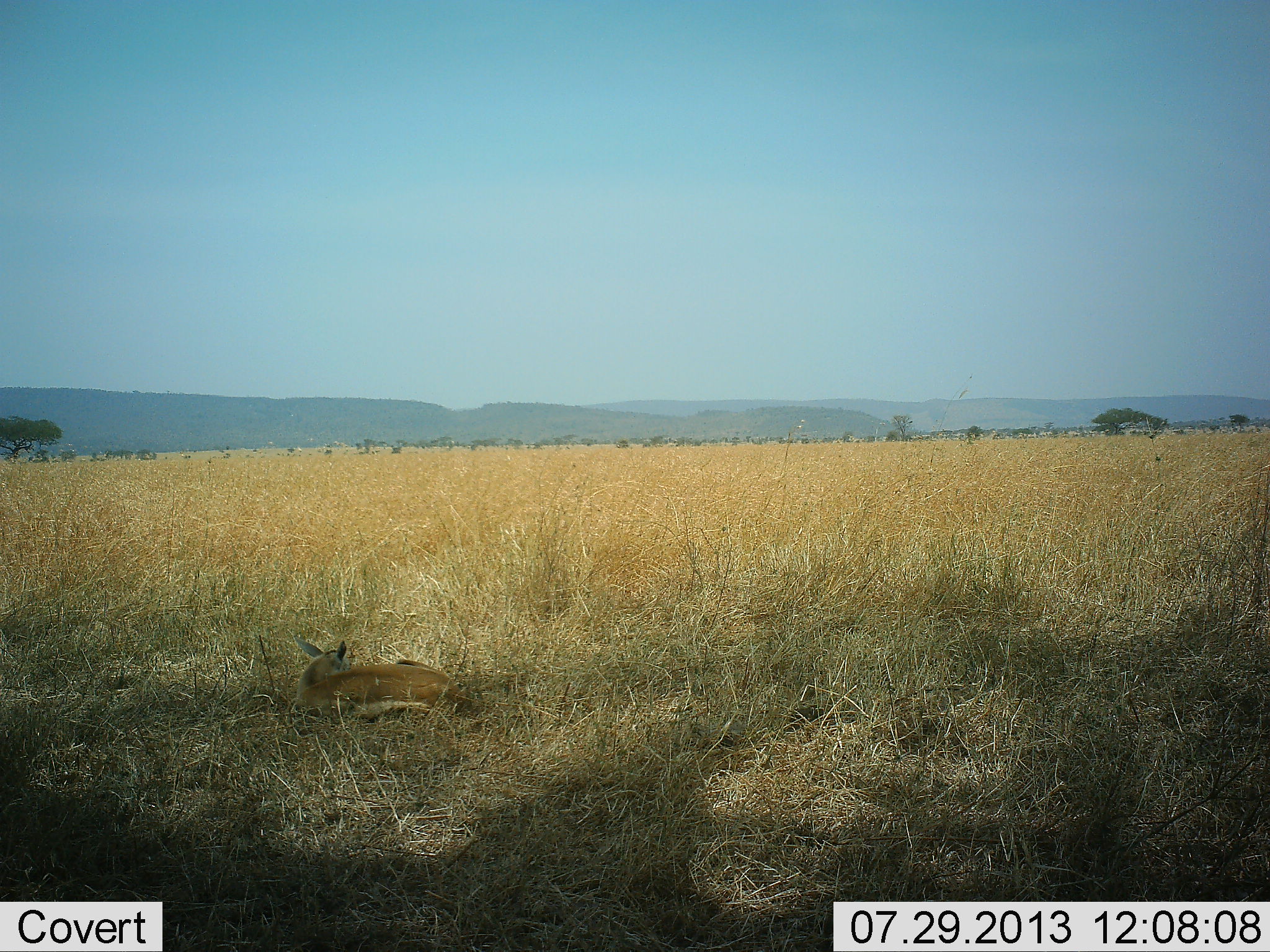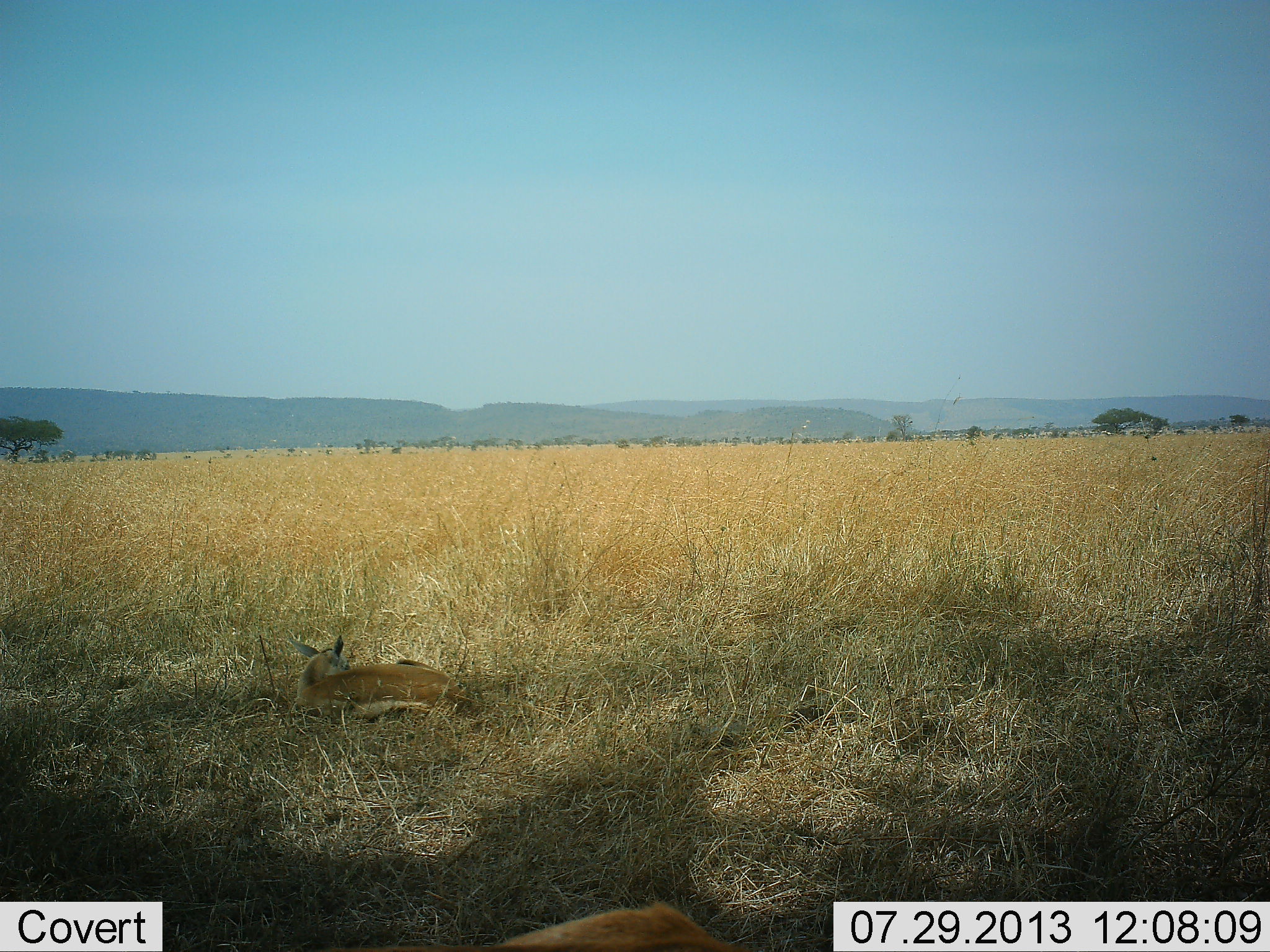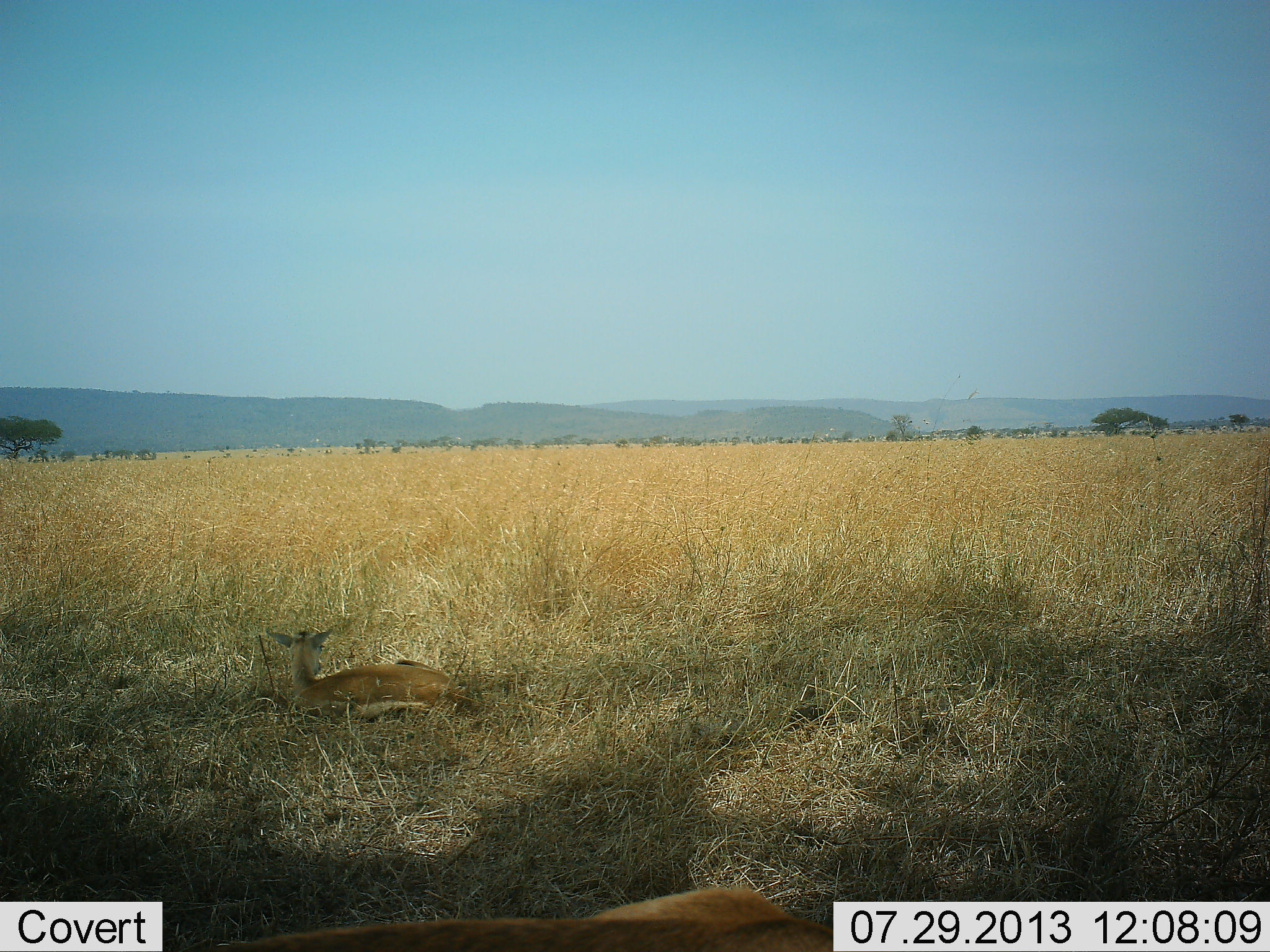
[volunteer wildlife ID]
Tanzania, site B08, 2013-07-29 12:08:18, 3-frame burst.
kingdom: Animalia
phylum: Chordata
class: Mammalia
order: Artiodactyla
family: Bovidae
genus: Eudorcas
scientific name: Eudorcas thomsonii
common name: thomson's gazelle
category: gazellethomsons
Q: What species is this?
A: Gazellethomsons (thomson's gazelle) (Eudorcas thomsonii).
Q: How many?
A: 1.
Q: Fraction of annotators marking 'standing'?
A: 0%.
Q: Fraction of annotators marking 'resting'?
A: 100%.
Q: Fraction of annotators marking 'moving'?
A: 0%.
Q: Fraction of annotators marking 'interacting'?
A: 0%.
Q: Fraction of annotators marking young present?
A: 5%.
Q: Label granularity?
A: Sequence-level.